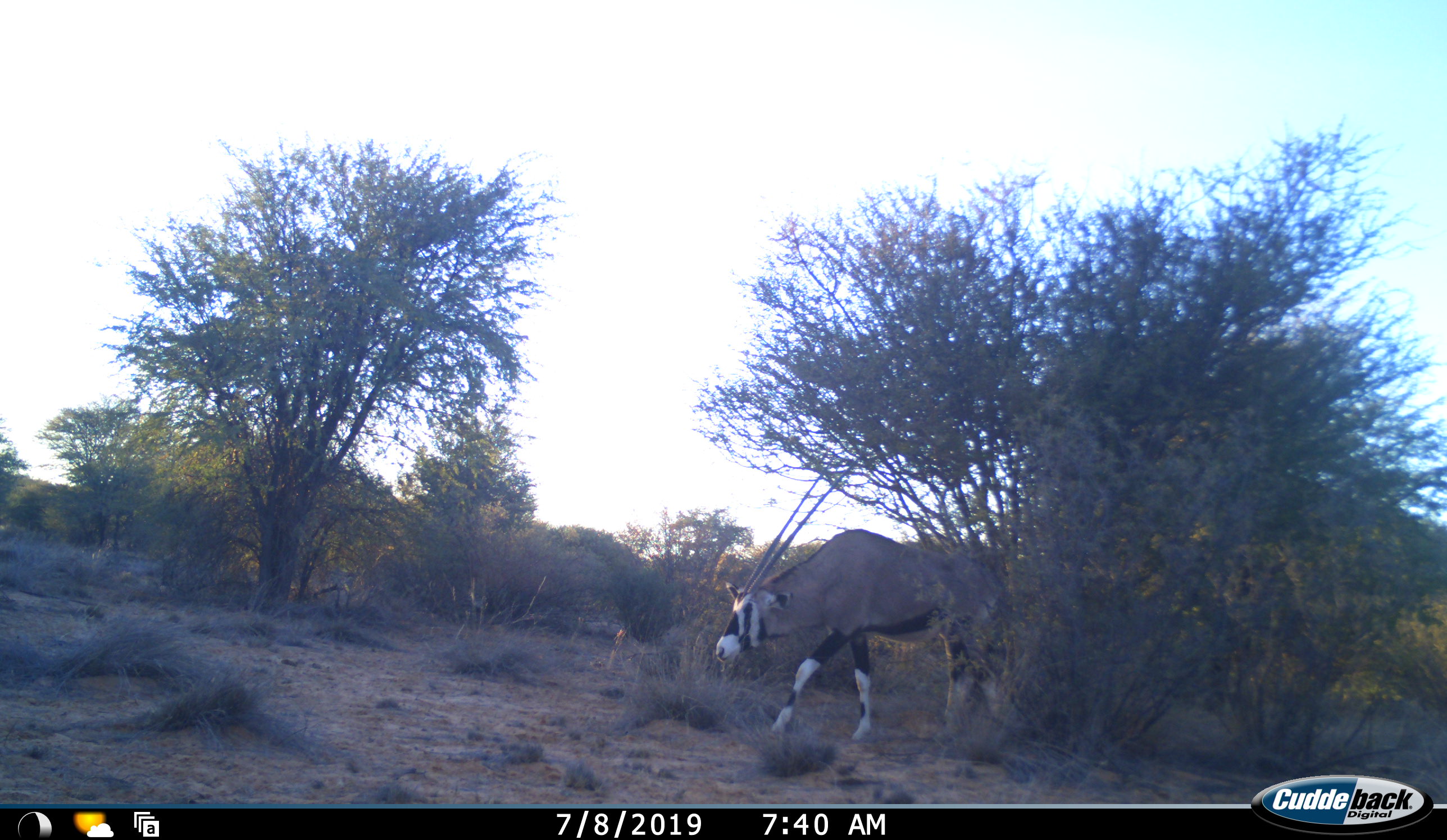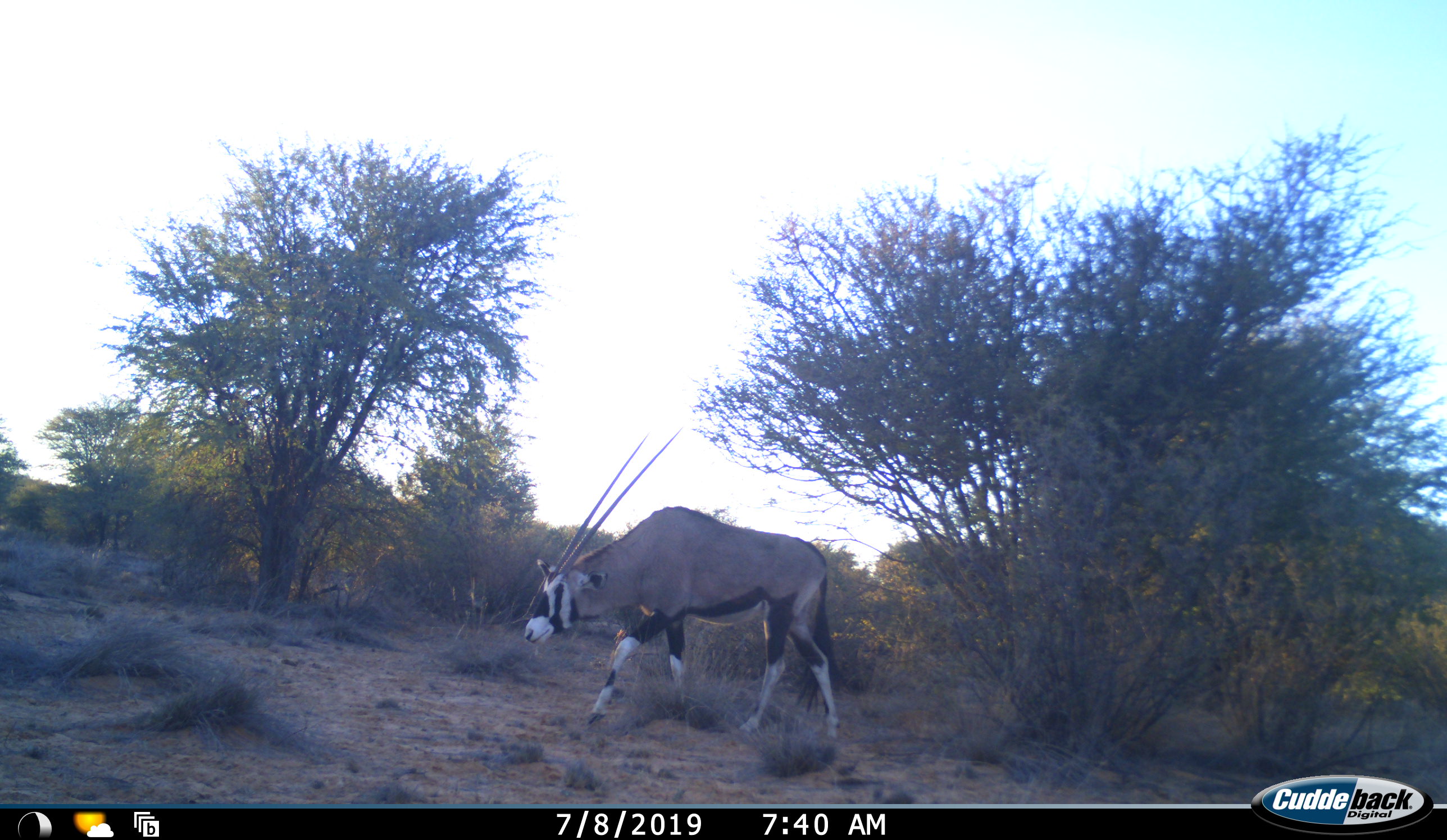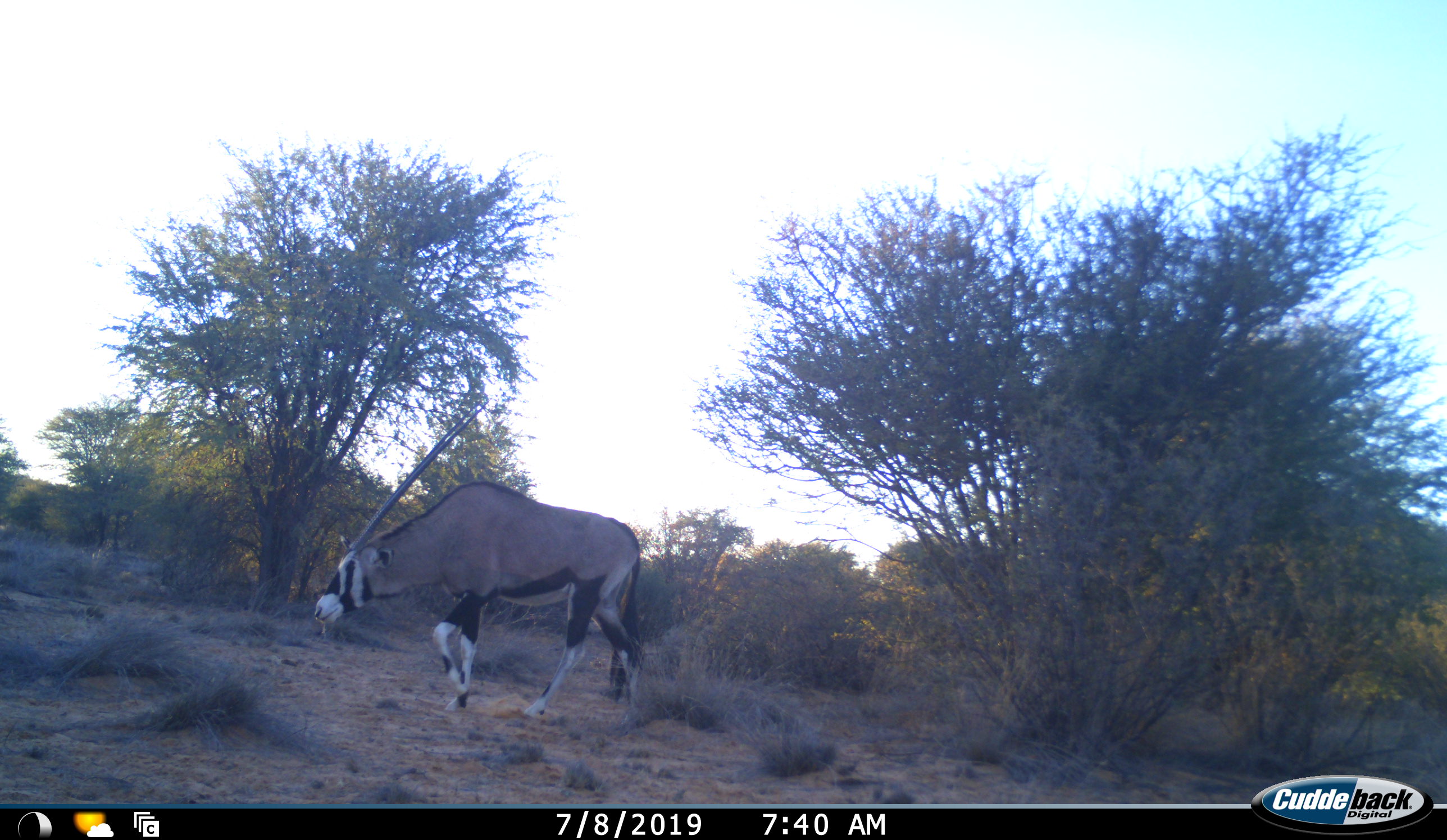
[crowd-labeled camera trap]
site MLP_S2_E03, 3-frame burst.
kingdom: Animalia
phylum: Chordata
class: Mammalia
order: Artiodactyla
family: Bovidae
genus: Oryx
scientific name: Oryx gazella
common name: gemsbok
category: oryx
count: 1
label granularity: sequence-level